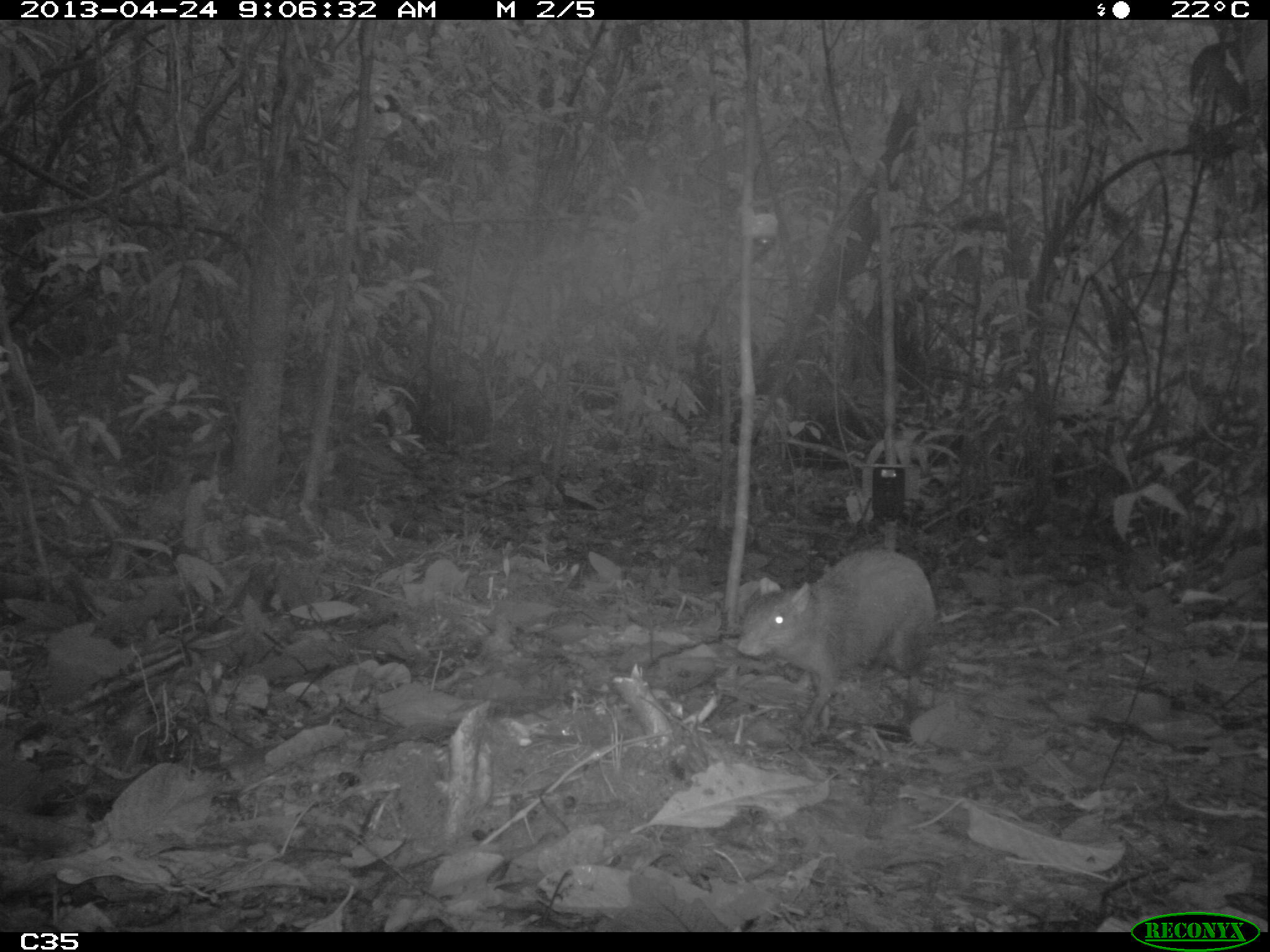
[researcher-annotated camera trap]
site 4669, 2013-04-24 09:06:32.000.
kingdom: Animalia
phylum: Chordata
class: Mammalia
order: Rodentia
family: Dasyproctidae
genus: Dasyprocta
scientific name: Dasyprocta leporina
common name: red-rumped agouti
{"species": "Dasyprocta leporina (red-rumped agouti)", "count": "1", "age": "adult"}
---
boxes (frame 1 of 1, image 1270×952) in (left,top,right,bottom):
dasyprocta leporina: (737,548,936,732)